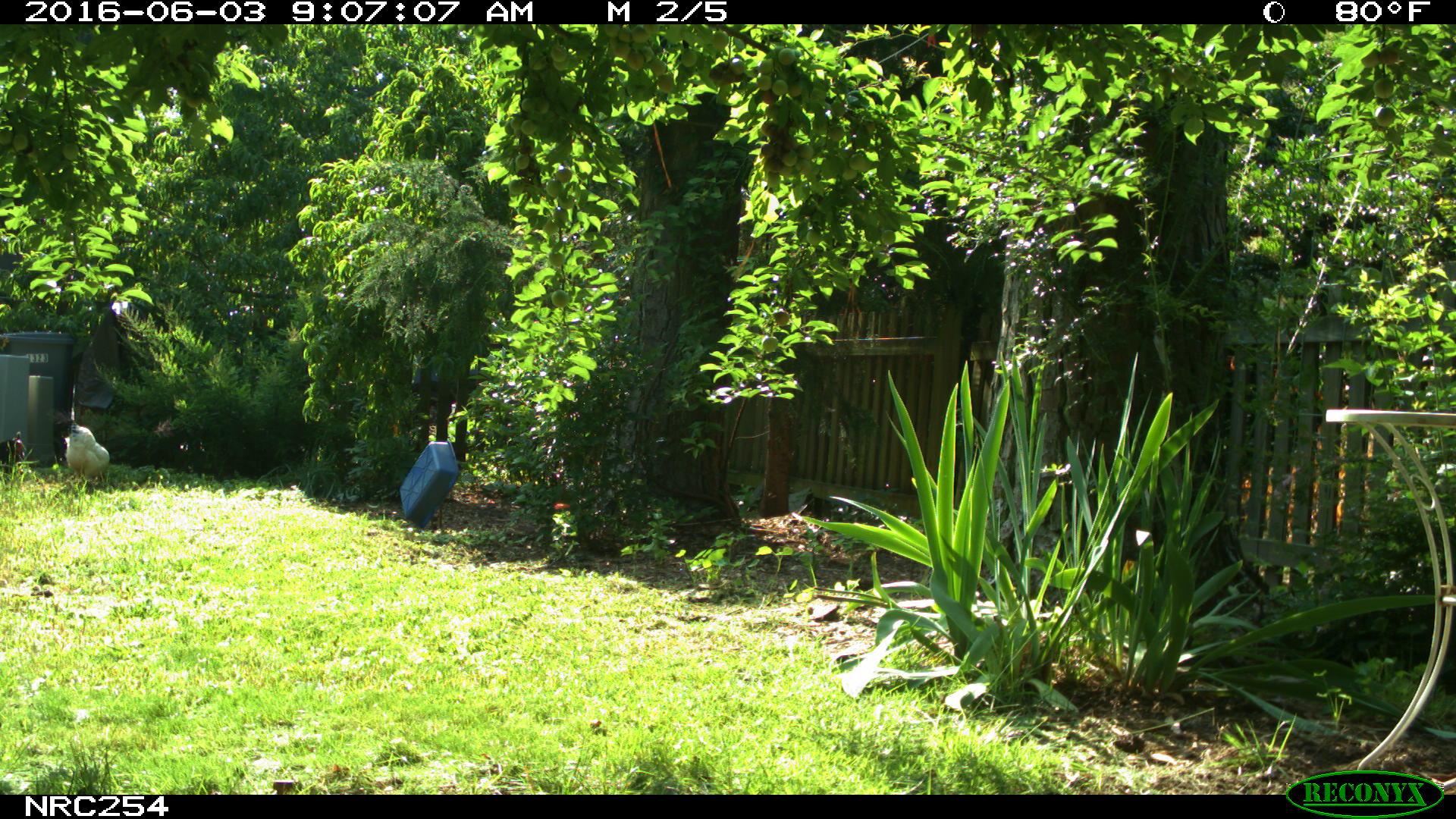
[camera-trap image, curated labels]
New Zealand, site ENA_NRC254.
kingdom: Animalia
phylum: Chordata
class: Aves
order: Galliformes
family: Phasianidae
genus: Gallus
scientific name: Gallus gallus domesticus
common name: chicken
Chicken (Gallus gallus domesticus).